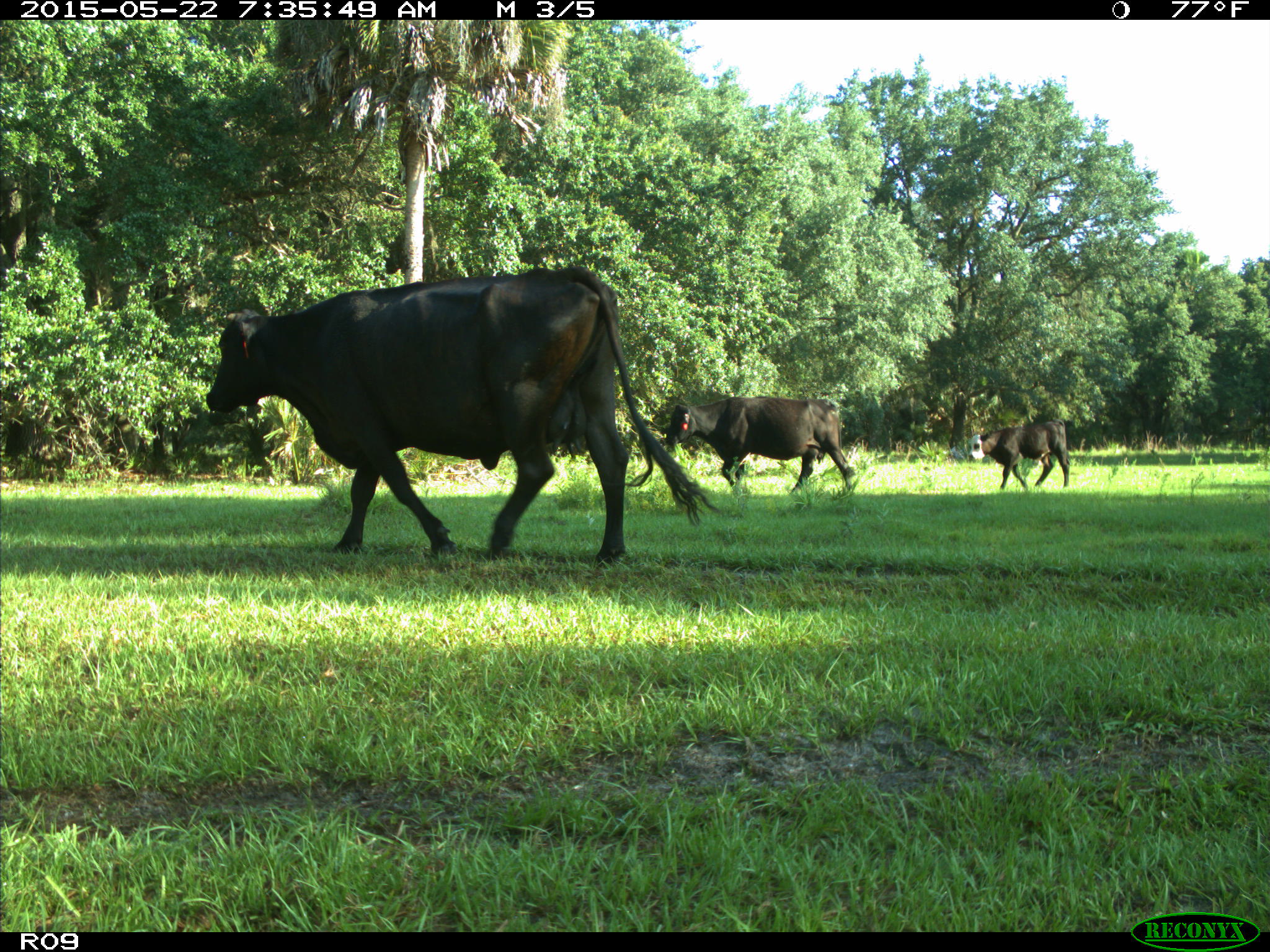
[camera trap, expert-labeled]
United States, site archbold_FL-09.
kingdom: Animalia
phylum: Chordata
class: Mammalia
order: Artiodactyla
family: Bovidae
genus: Bos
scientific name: Bos taurus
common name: domestic cow